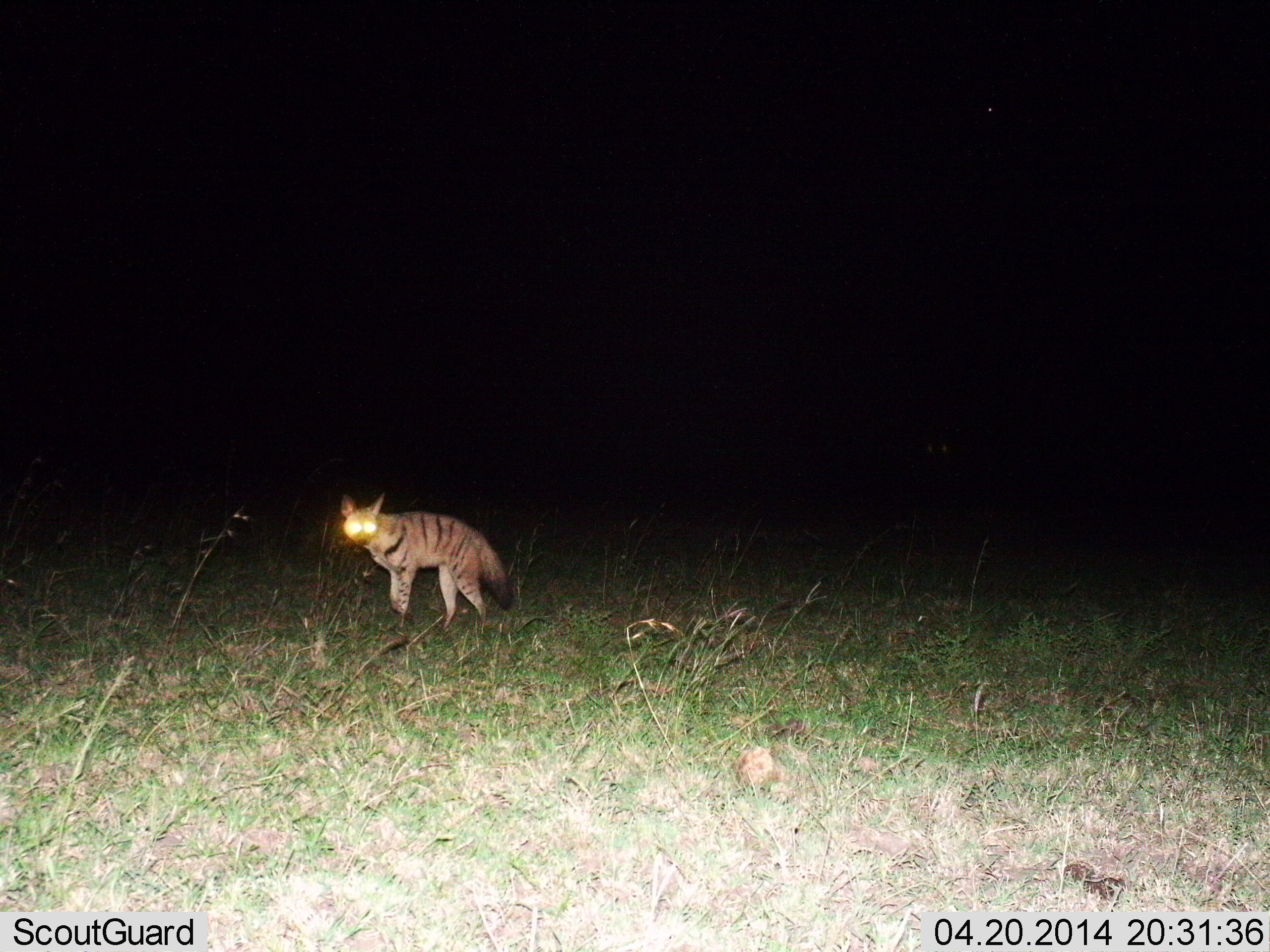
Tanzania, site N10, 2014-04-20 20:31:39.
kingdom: Animalia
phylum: Chordata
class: Mammalia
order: Carnivora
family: Hyaenidae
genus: Proteles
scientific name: Proteles cristatus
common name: aardwolf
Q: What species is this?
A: Aardwolf (Proteles cristatus).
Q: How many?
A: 1.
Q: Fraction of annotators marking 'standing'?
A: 70%.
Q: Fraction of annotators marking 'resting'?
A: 0%.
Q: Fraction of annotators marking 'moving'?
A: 30%.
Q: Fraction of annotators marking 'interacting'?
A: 0%.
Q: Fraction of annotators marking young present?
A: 0%.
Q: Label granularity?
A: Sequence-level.